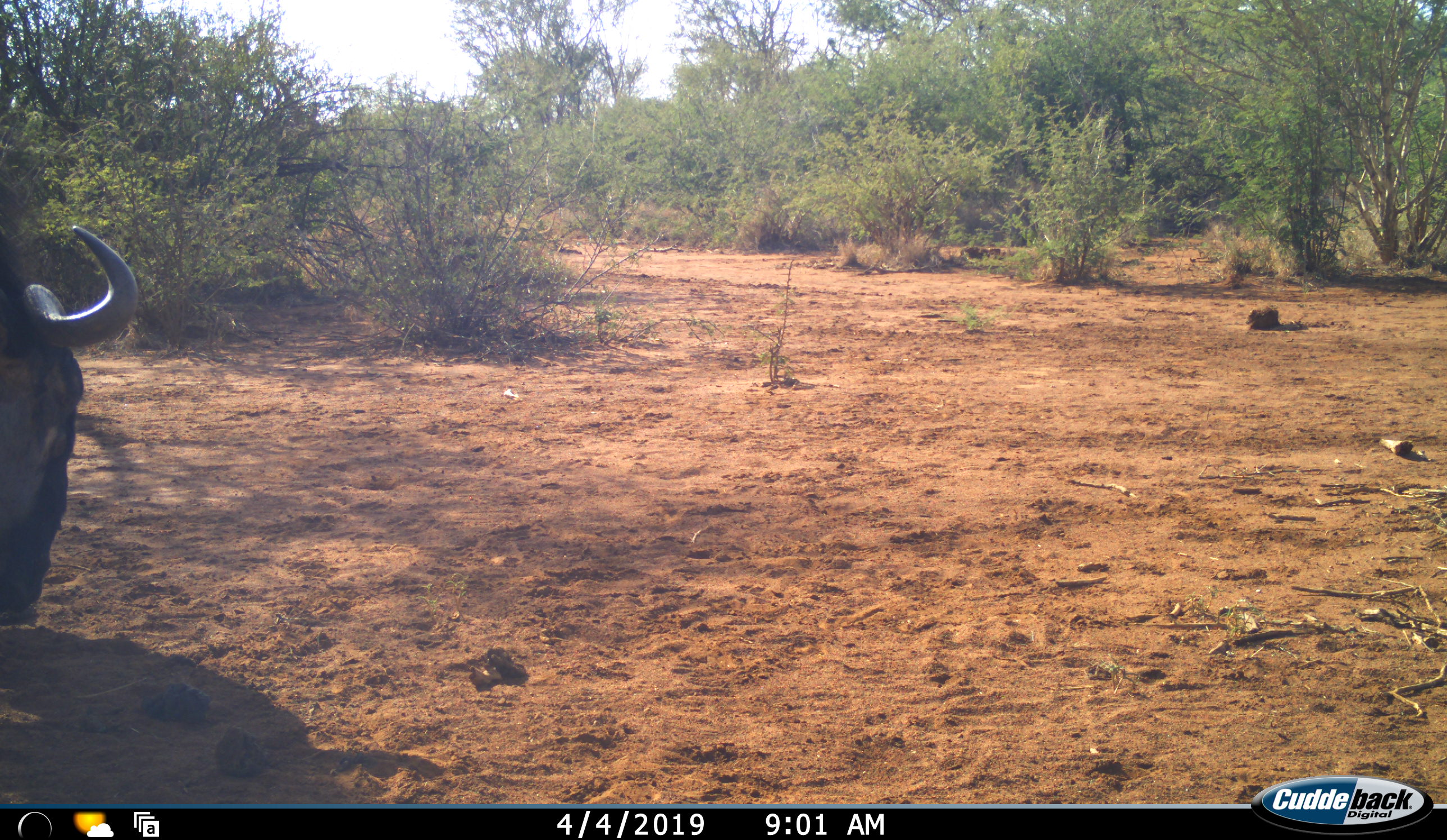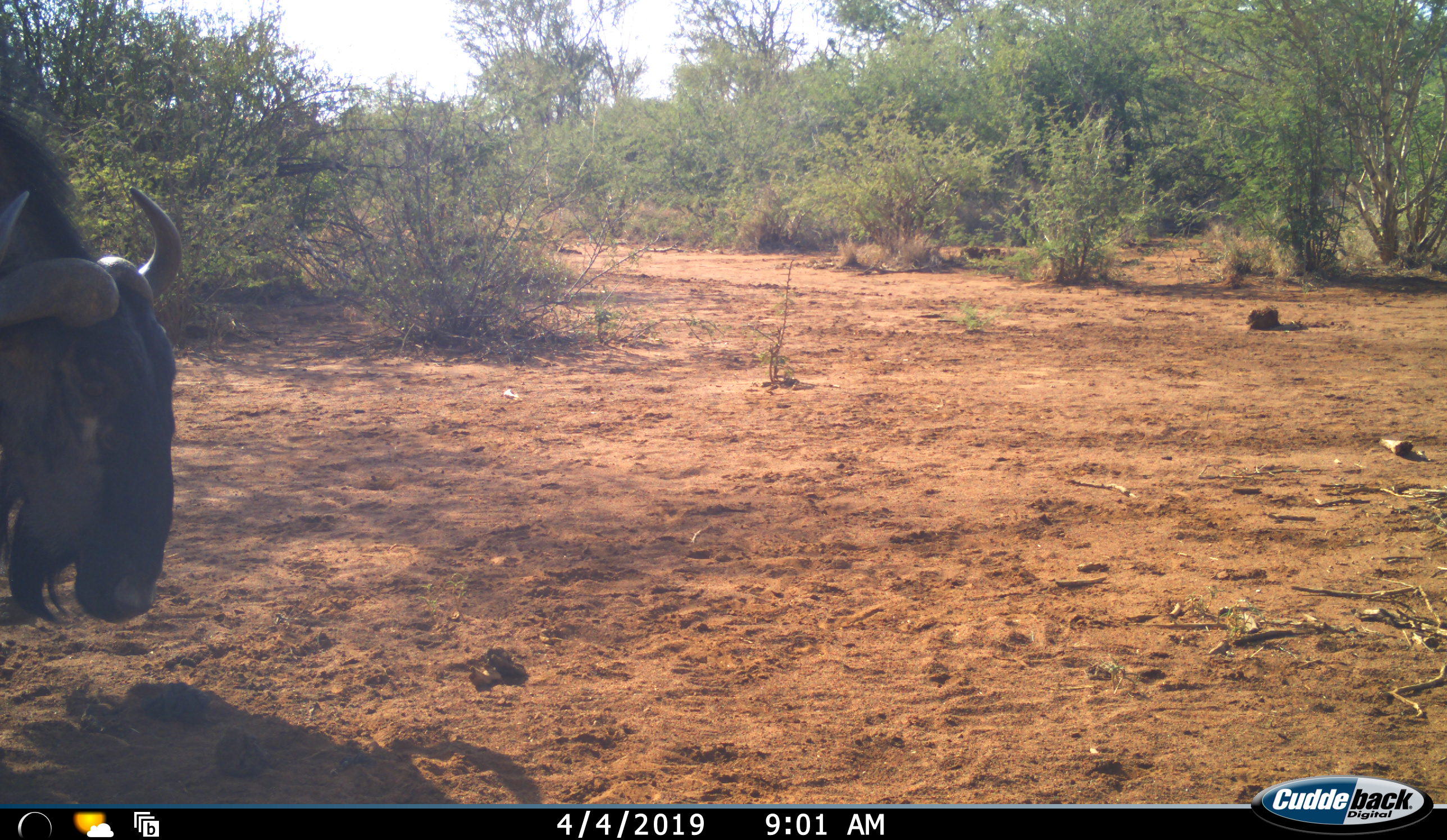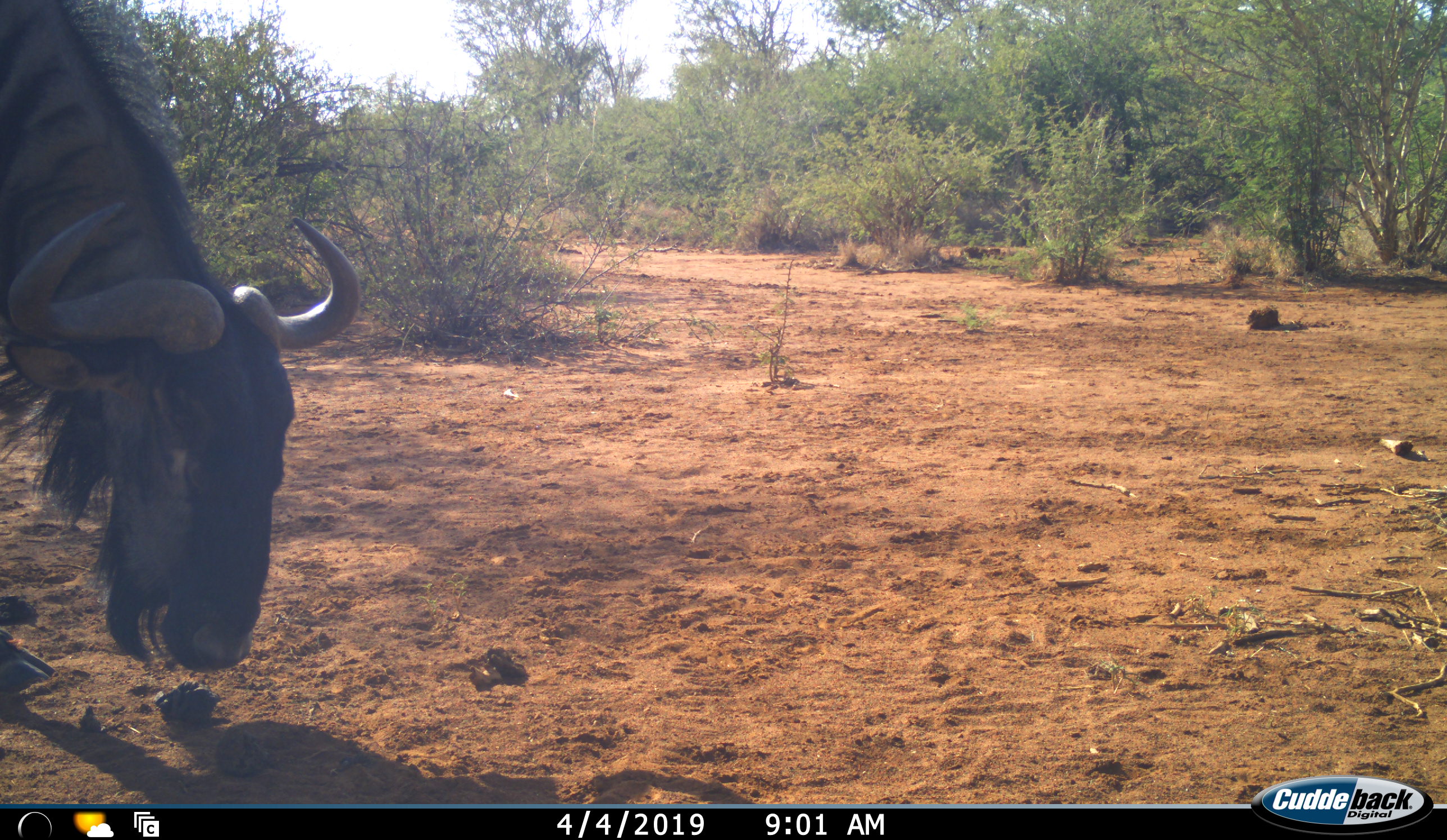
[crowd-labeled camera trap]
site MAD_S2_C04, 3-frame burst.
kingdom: Animalia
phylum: Chordata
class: Mammalia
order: Artiodactyla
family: Bovidae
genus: Connochaetes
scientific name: Connochaetes taurinus taurinus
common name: blue wildebeest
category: wildebeestblue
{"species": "wildebeestblue (blue wildebeest) (Connochaetes taurinus taurinus)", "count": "1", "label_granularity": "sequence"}